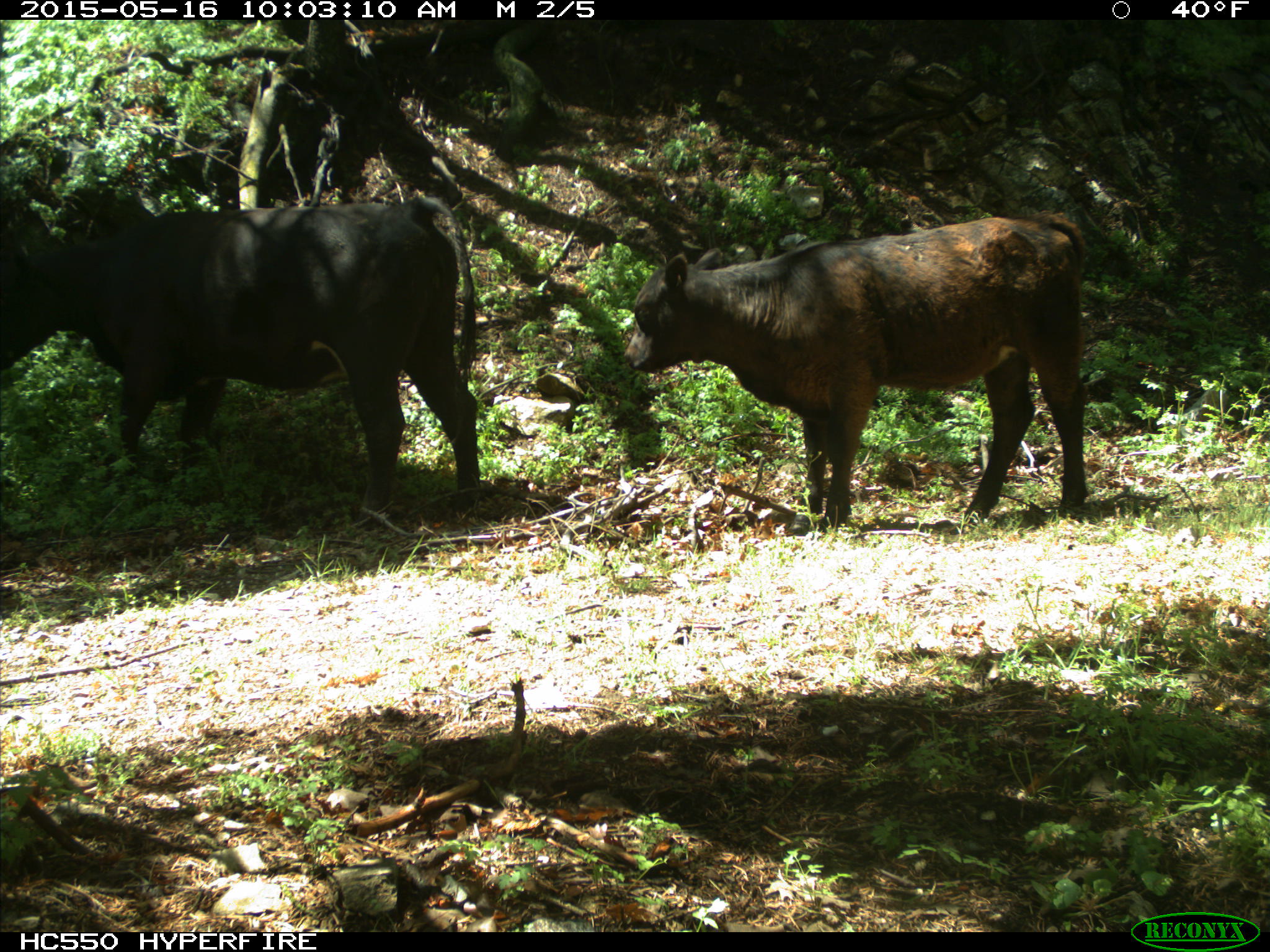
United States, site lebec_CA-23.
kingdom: Animalia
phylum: Chordata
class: Mammalia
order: Artiodactyla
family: Bovidae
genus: Bos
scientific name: Bos taurus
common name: domestic cow